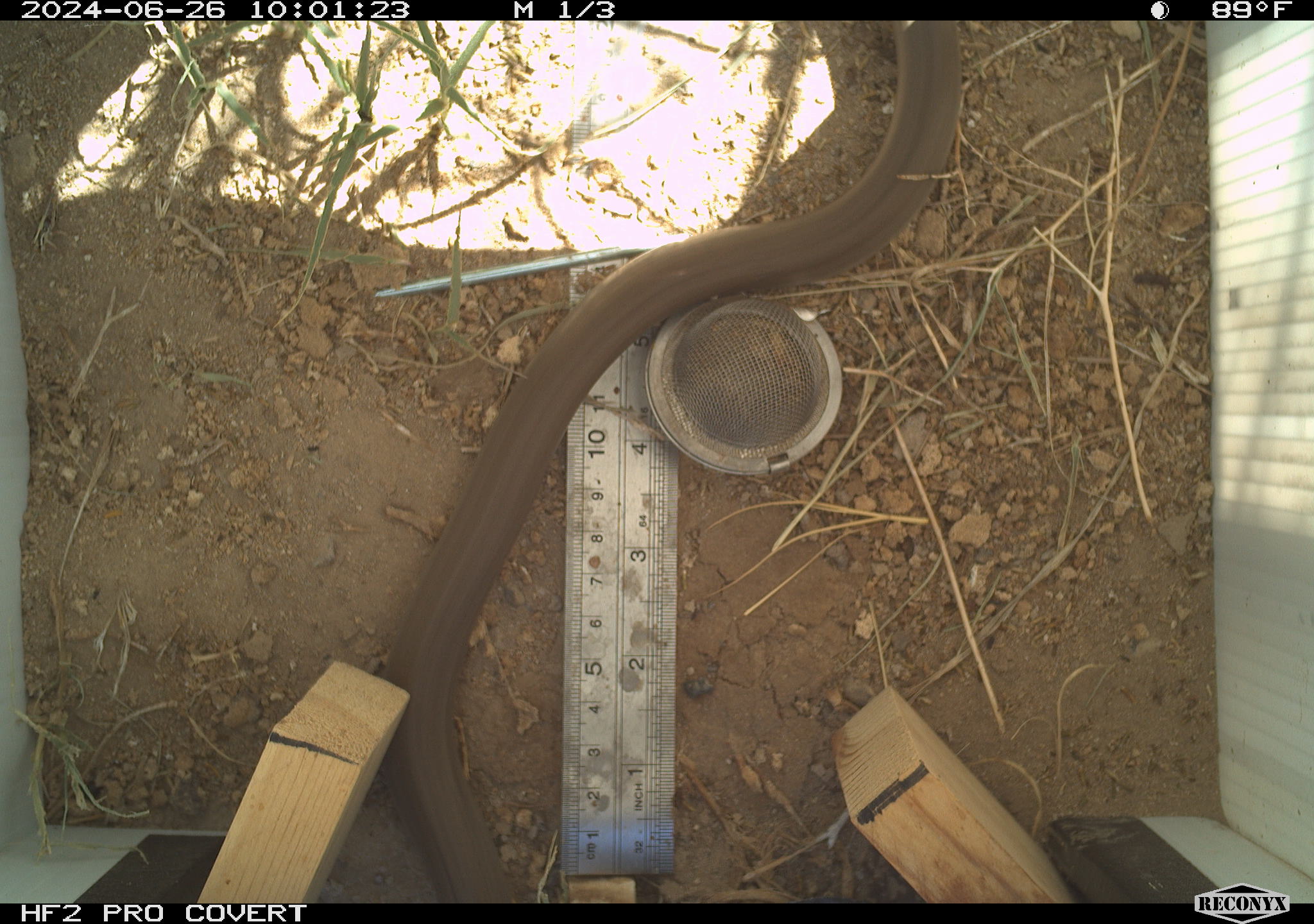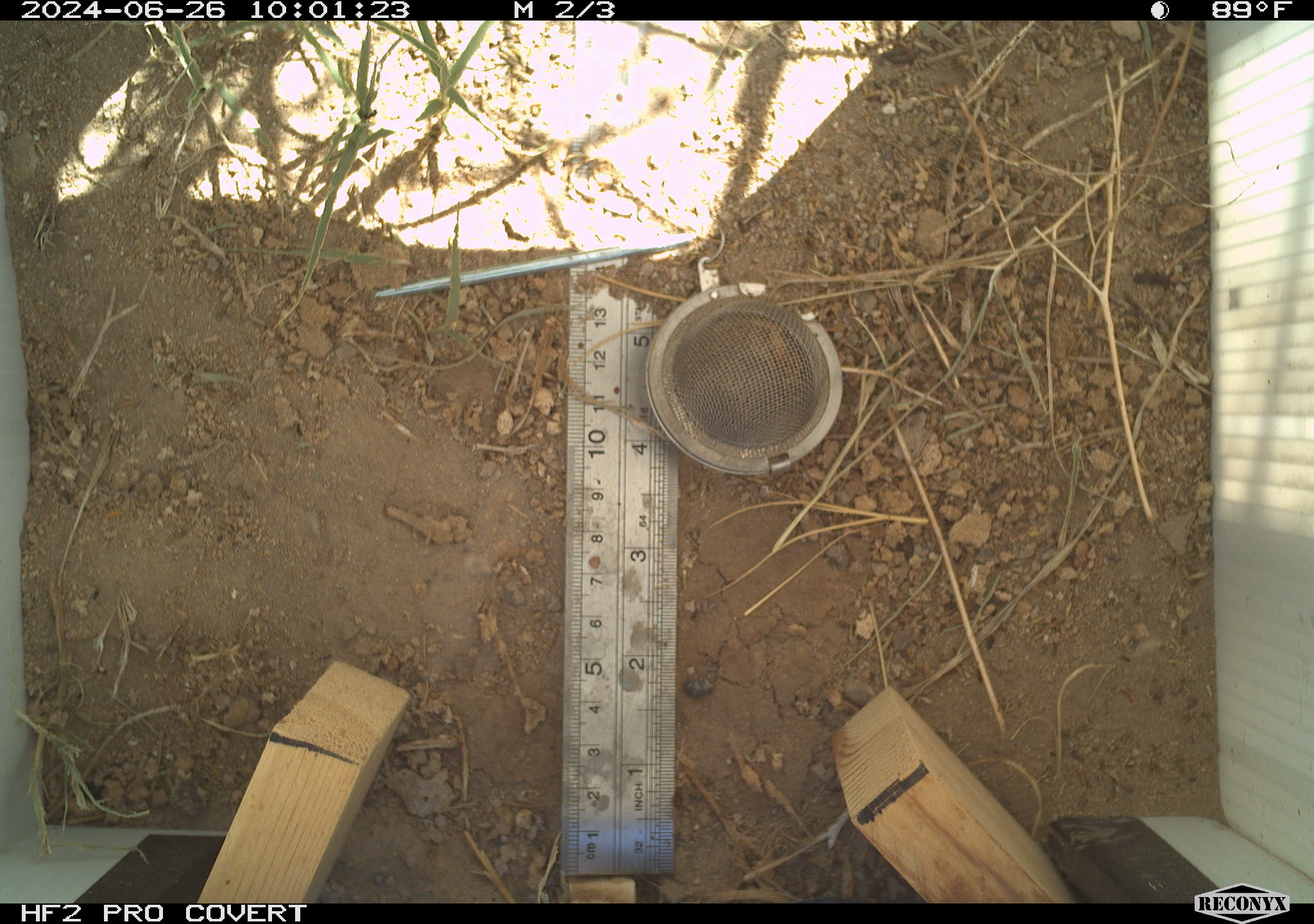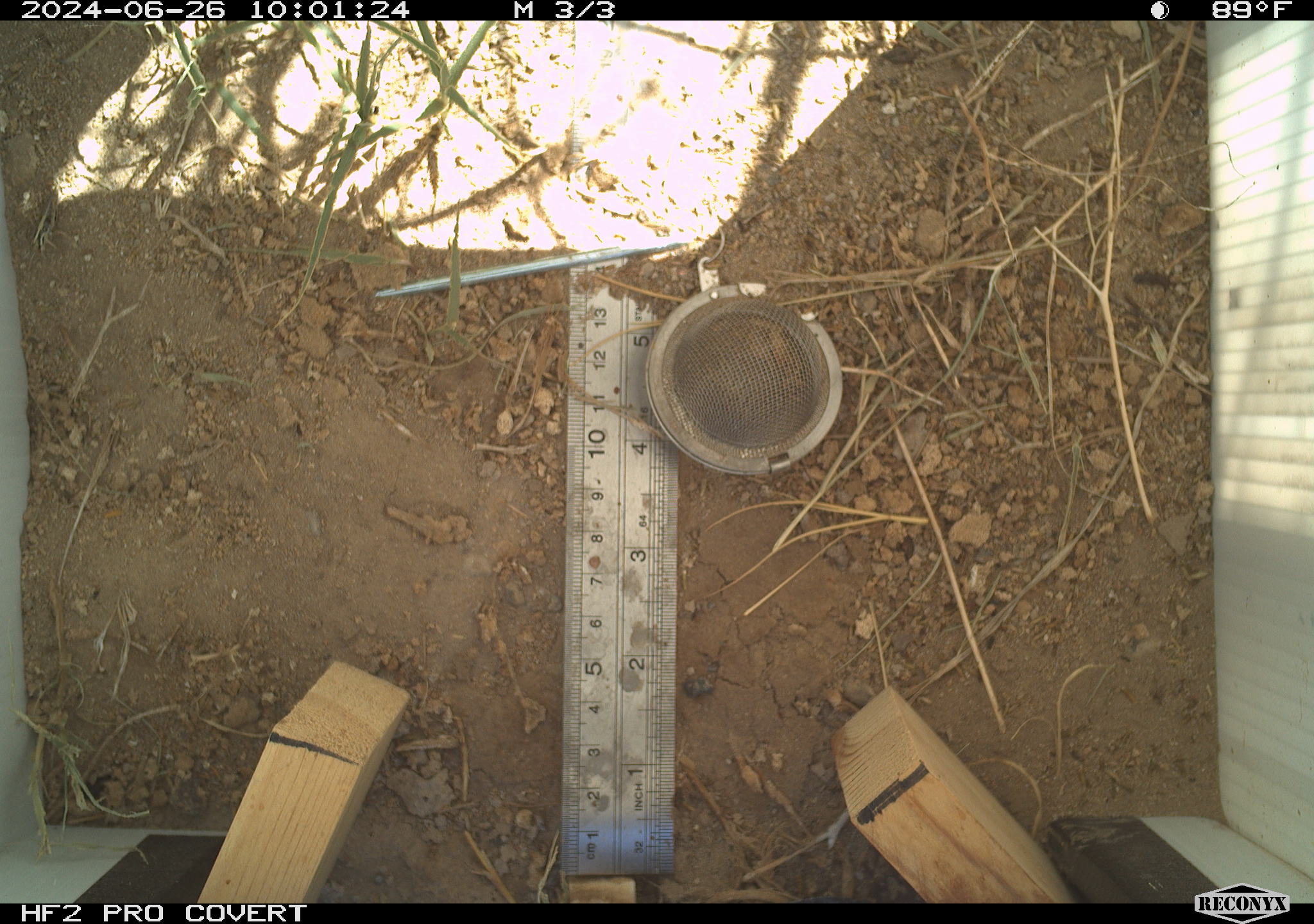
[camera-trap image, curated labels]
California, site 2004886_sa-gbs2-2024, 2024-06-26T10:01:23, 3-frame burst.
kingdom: Animalia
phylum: Chordata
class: Reptilia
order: Squamata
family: Colubridae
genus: Coluber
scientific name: Coluber constrictor mormon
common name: western yellow-bellied racer